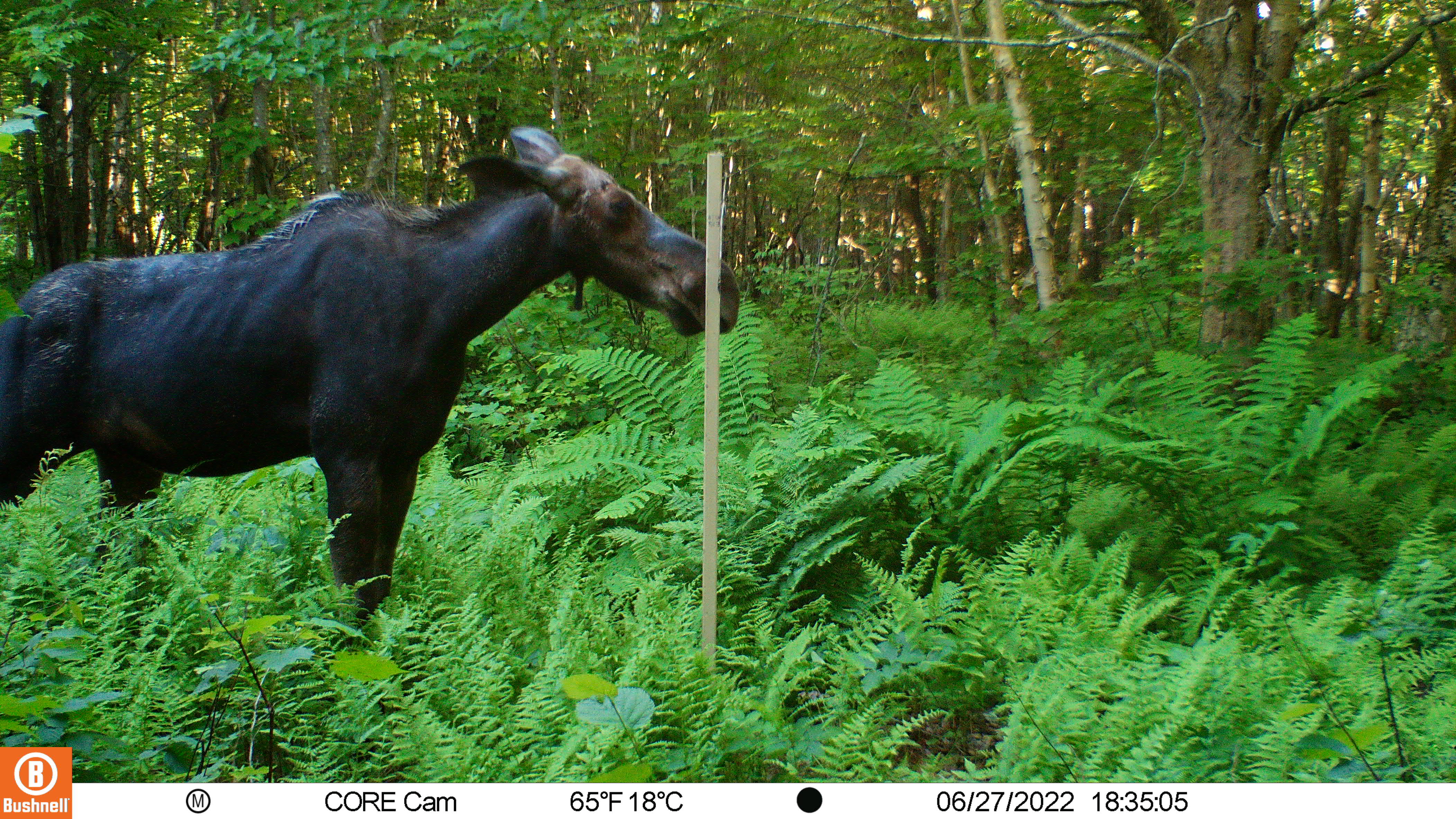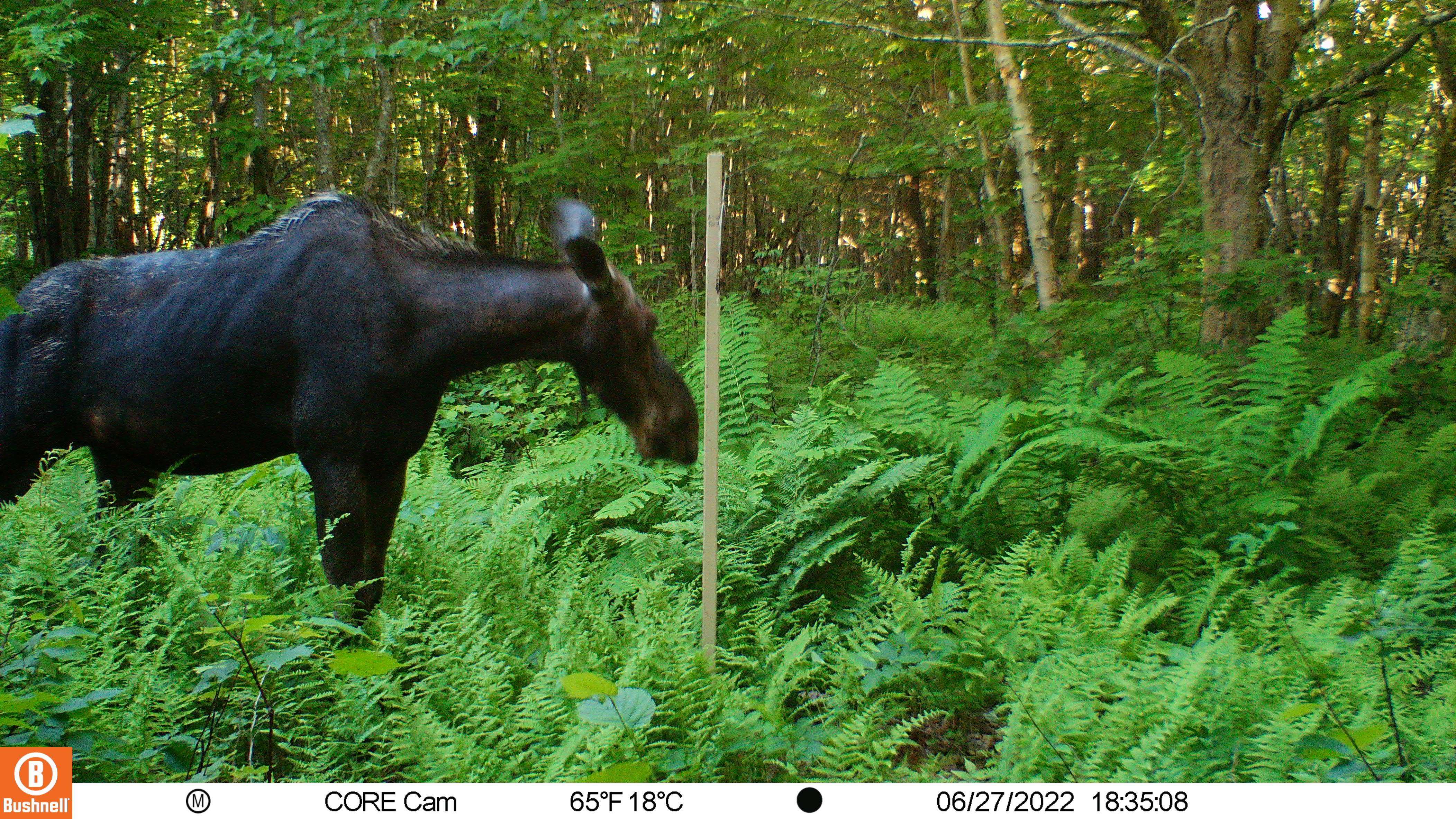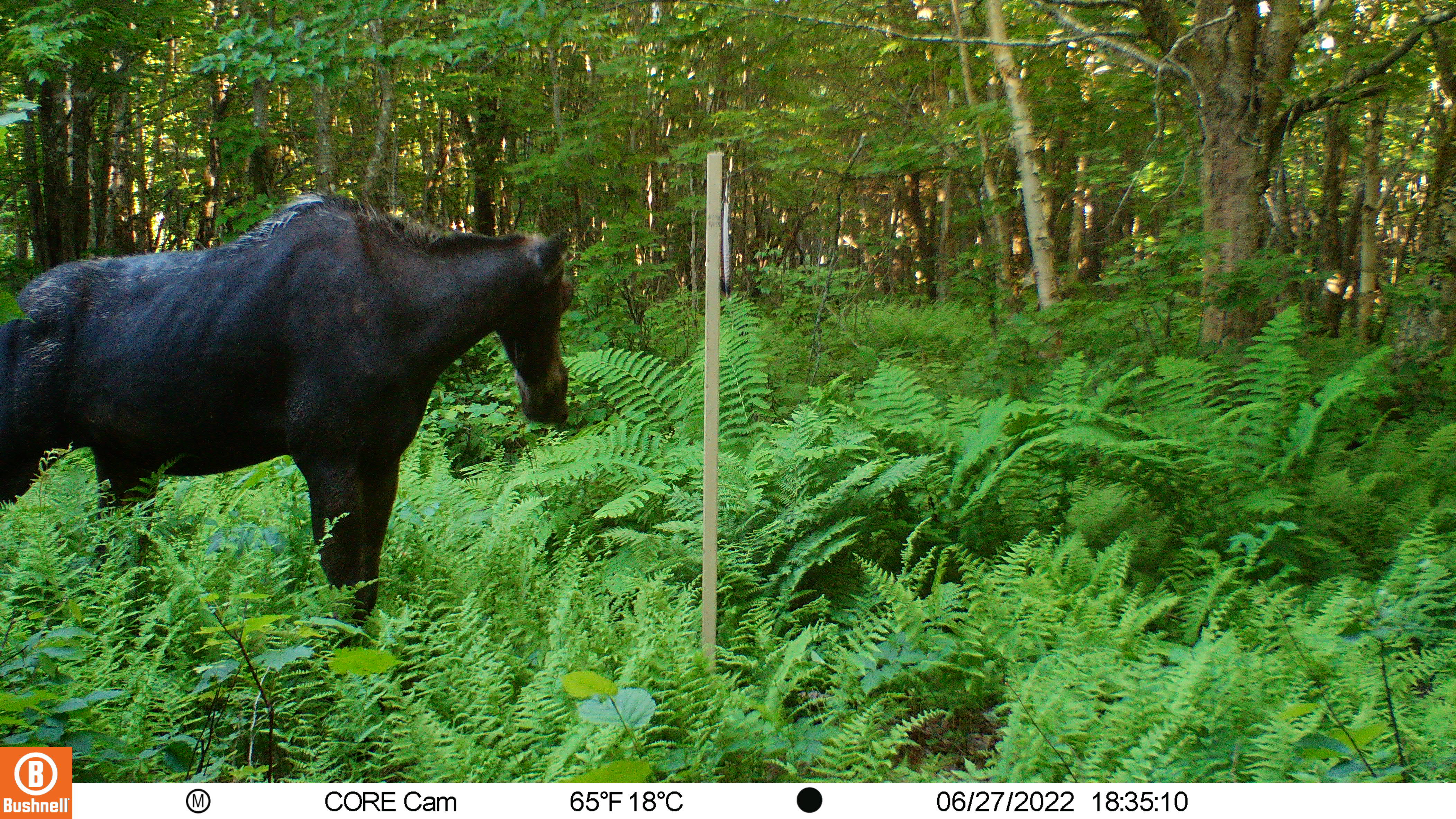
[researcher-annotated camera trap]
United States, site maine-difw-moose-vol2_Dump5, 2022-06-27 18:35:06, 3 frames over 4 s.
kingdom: Animalia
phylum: Chordata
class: Mammalia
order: Artiodactyla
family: Cervidae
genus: Alces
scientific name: Alces alces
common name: moose